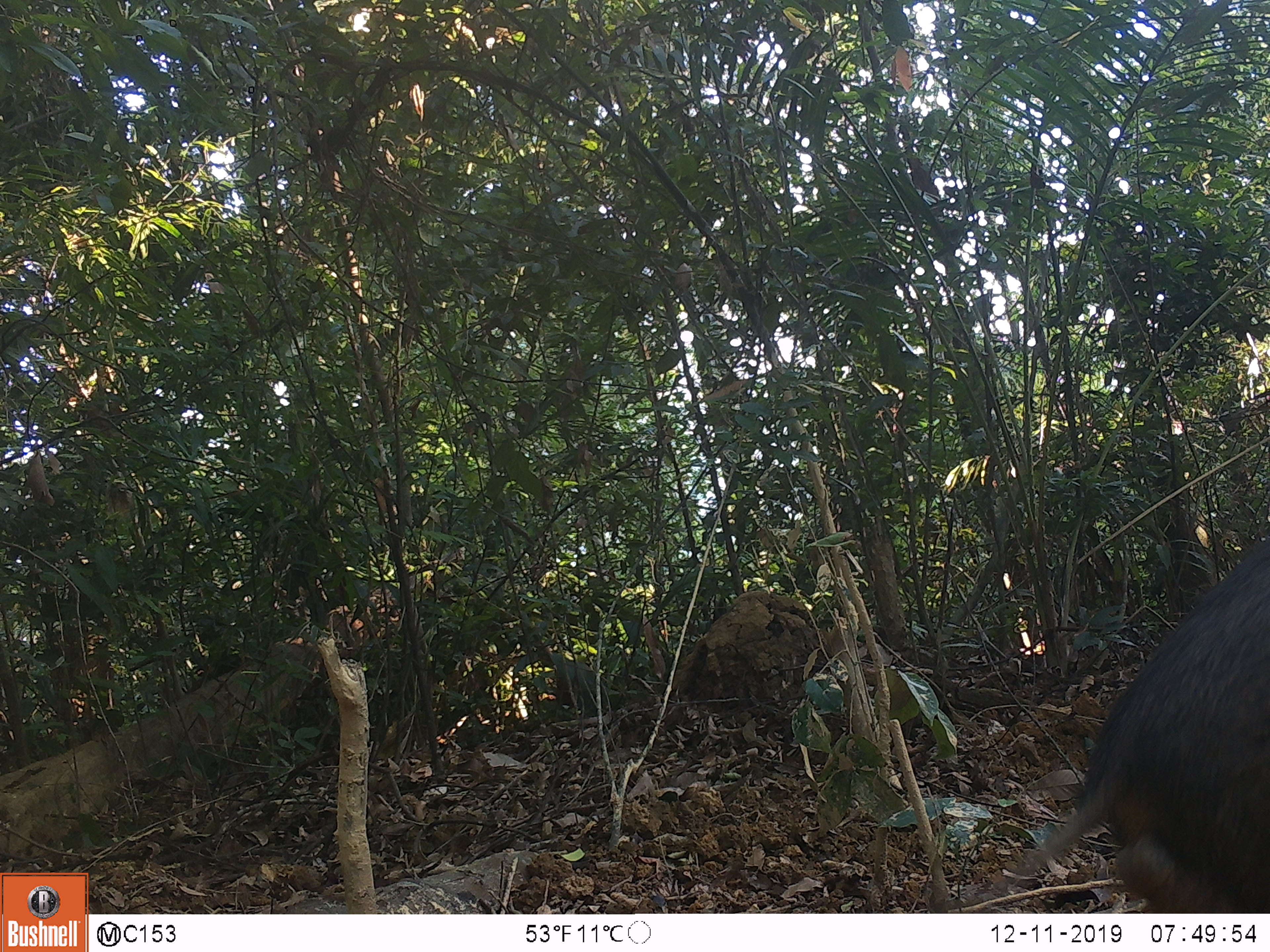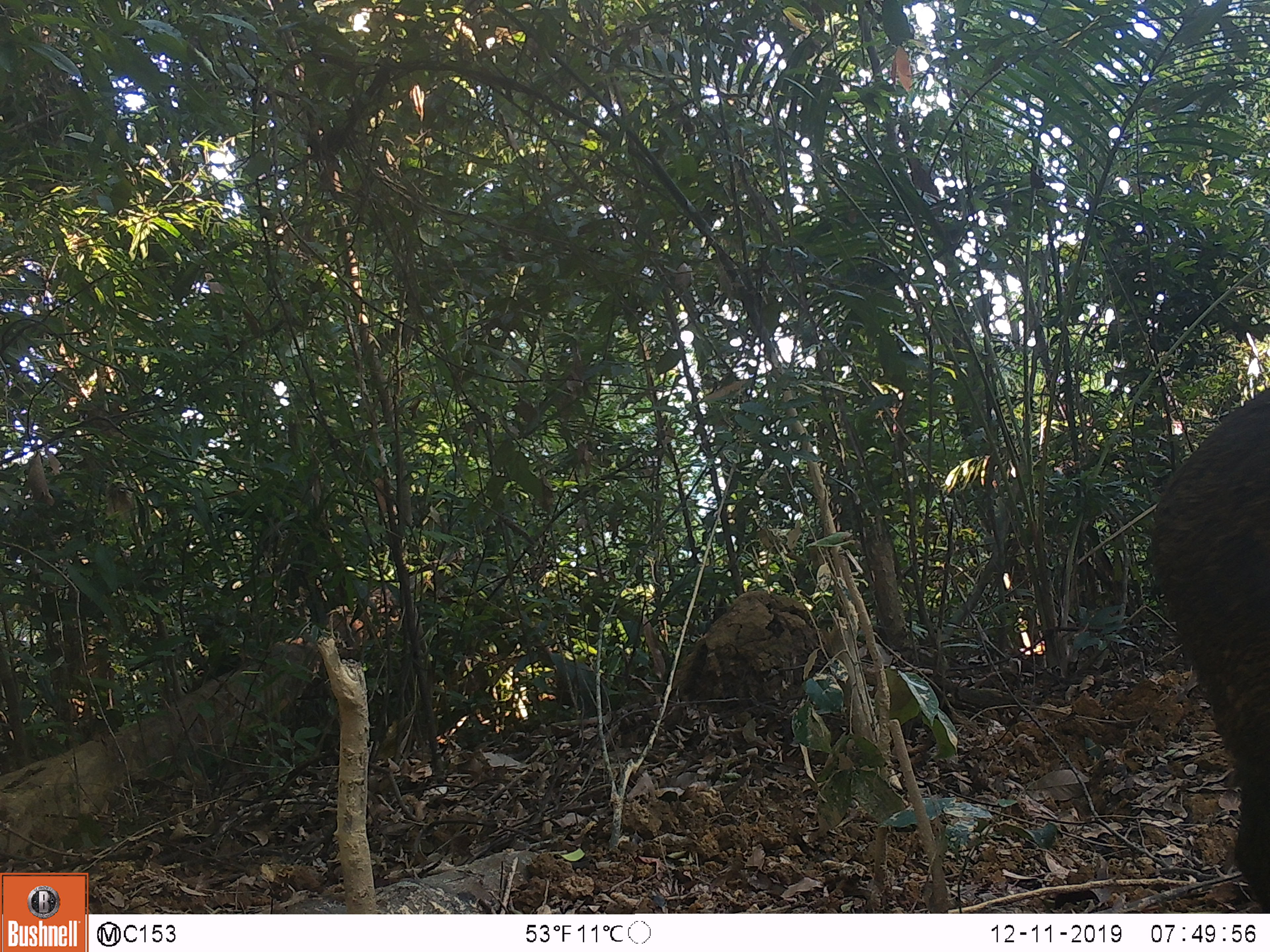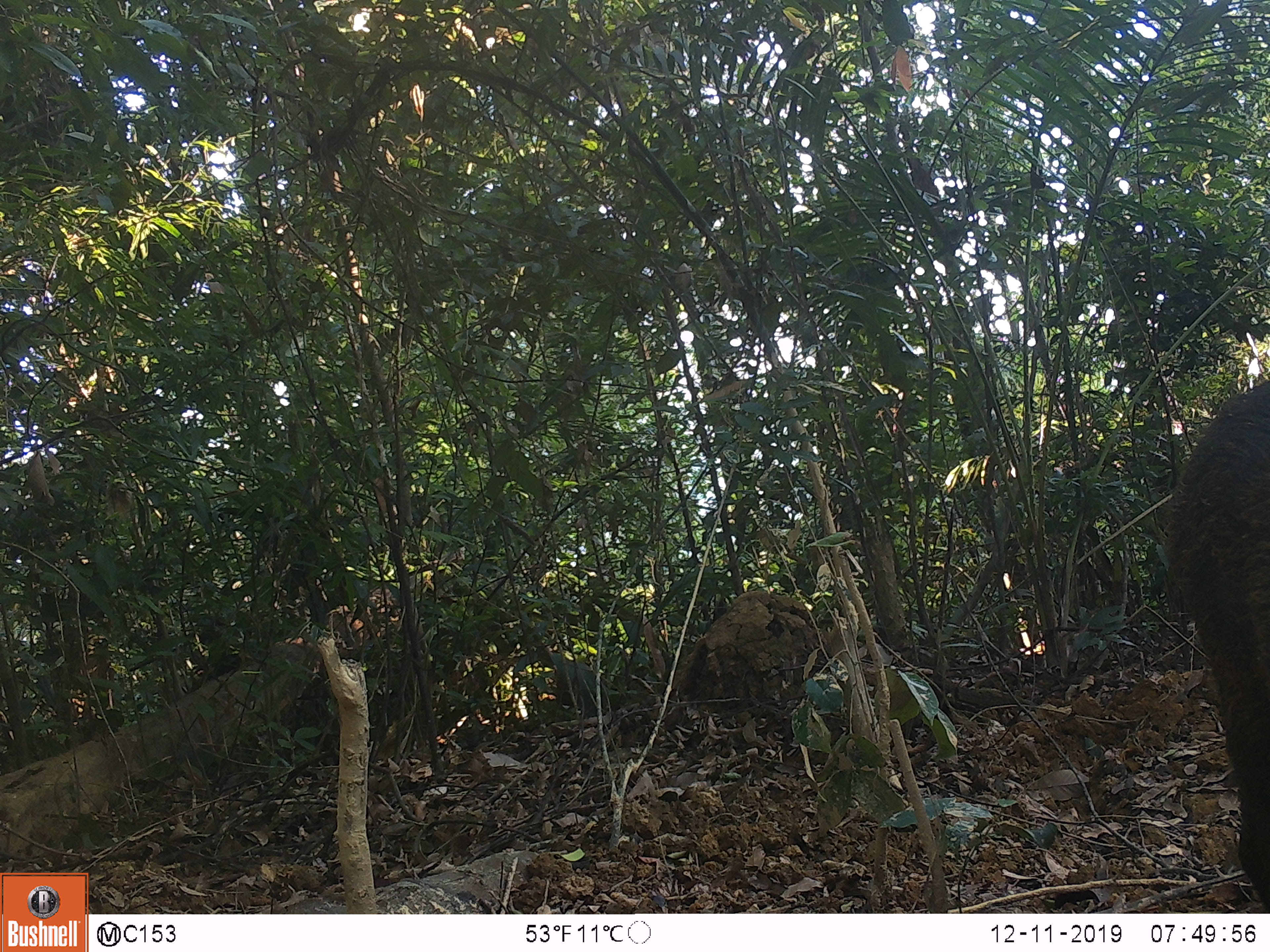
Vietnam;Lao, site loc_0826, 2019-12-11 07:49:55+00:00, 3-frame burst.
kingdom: Animalia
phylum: Chordata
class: Mammalia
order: Artiodactyla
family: Suidae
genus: Sus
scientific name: Sus scrofa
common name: eurasian wild pig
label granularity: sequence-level